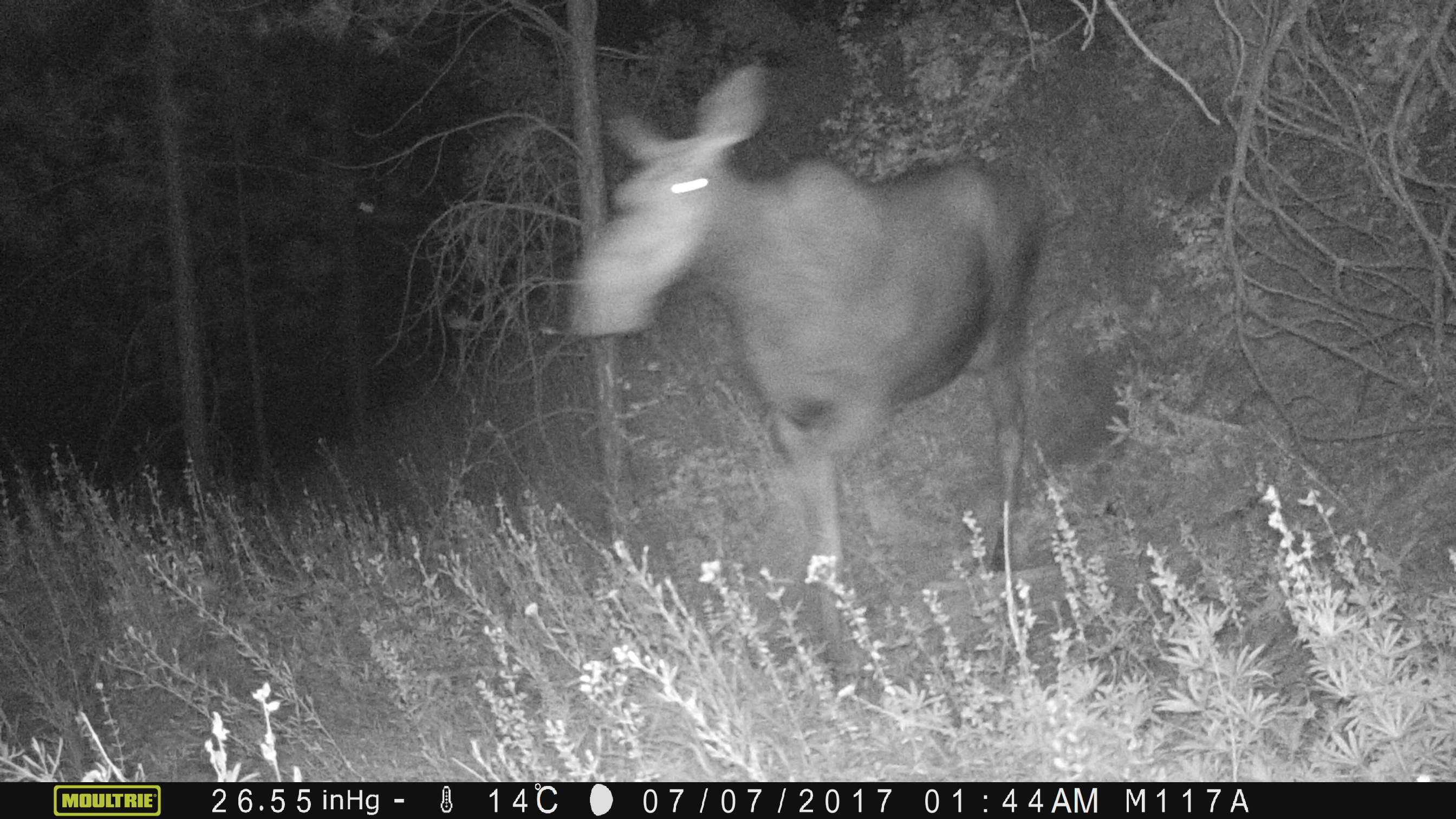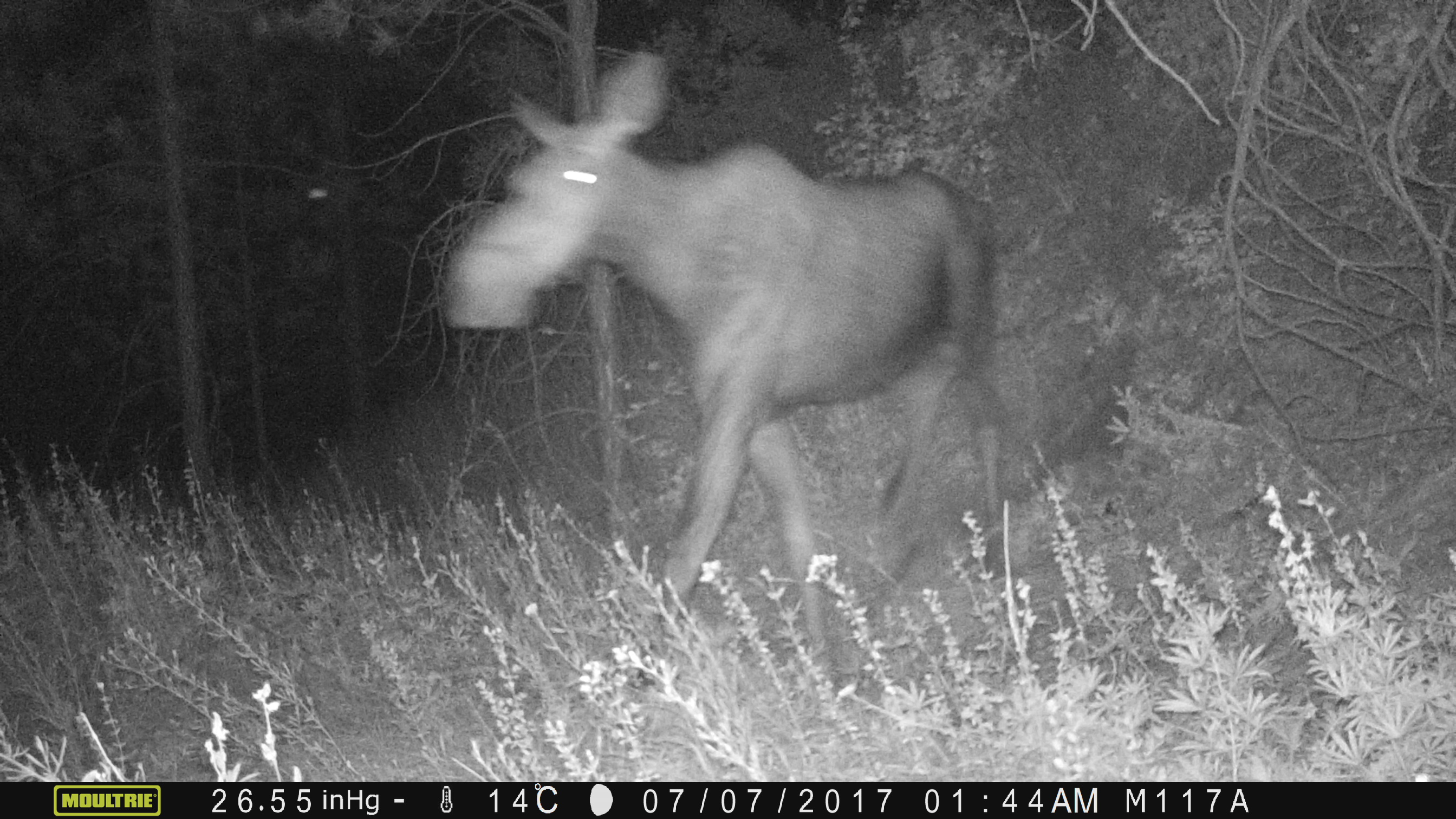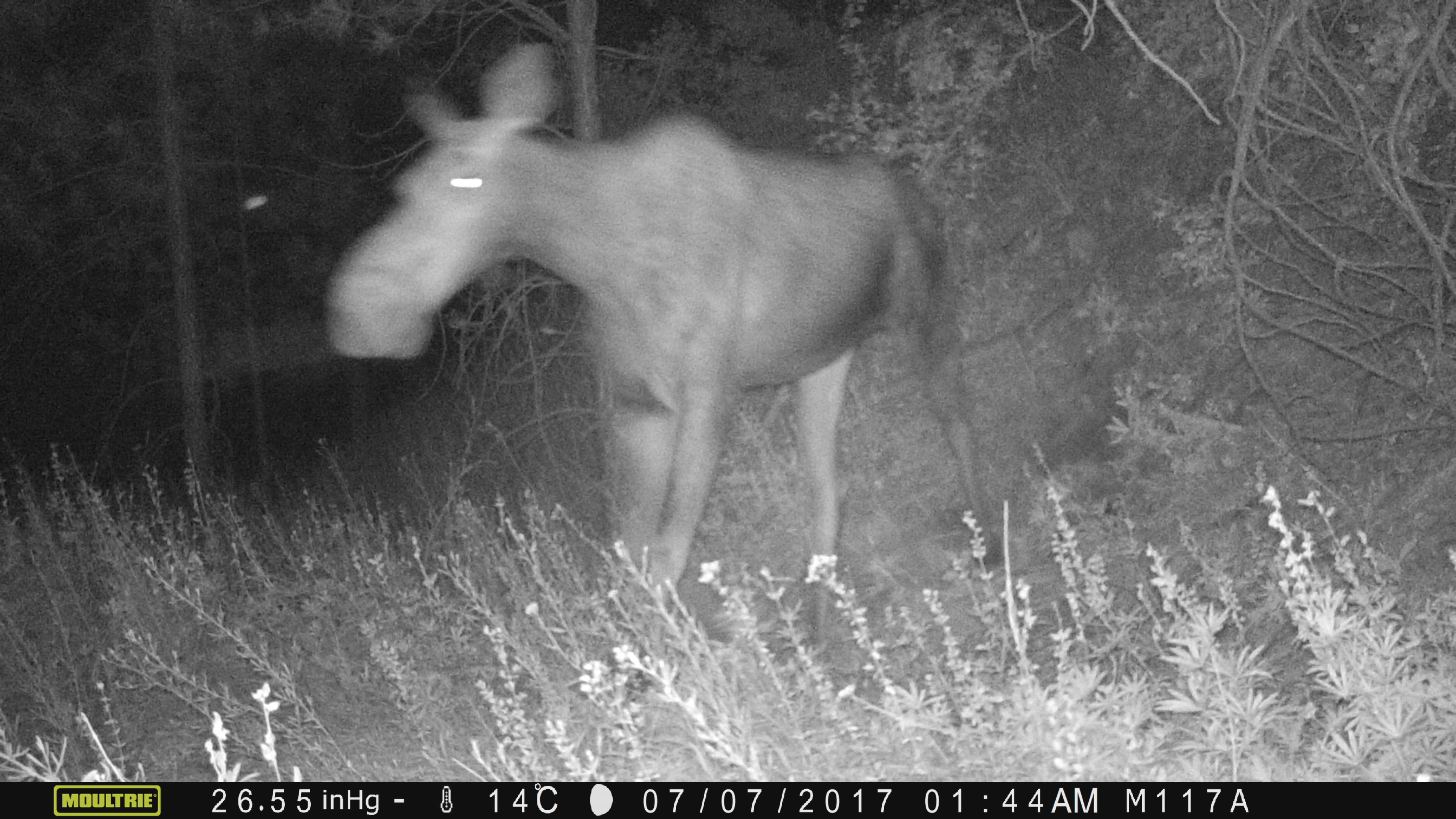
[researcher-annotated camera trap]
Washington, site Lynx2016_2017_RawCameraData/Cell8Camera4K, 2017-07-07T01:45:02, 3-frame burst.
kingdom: Animalia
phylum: Chordata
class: Mammalia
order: Artiodactyla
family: Cervidae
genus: Alces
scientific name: Alces alces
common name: moose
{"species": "Alces alces (moose)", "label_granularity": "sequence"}